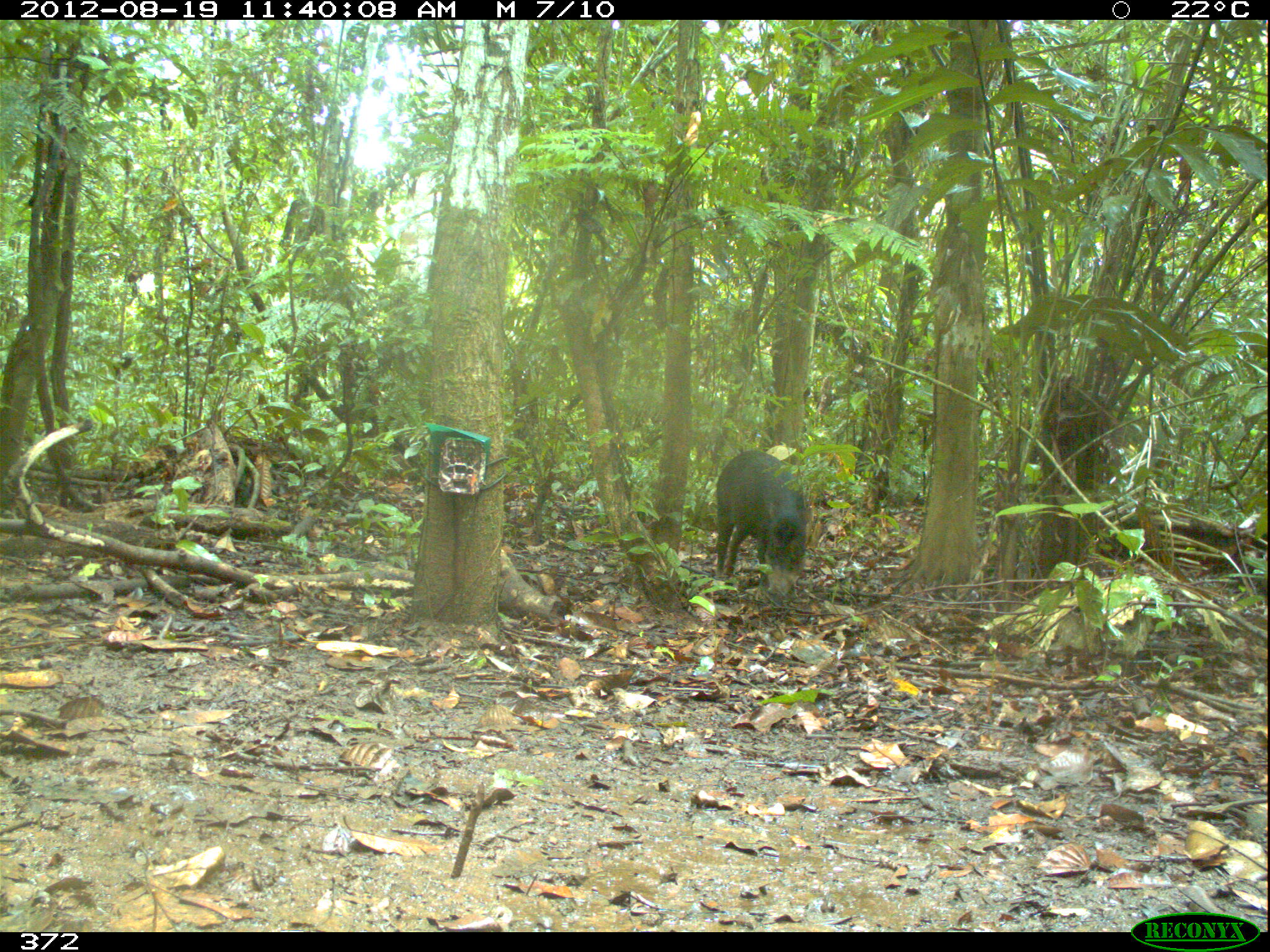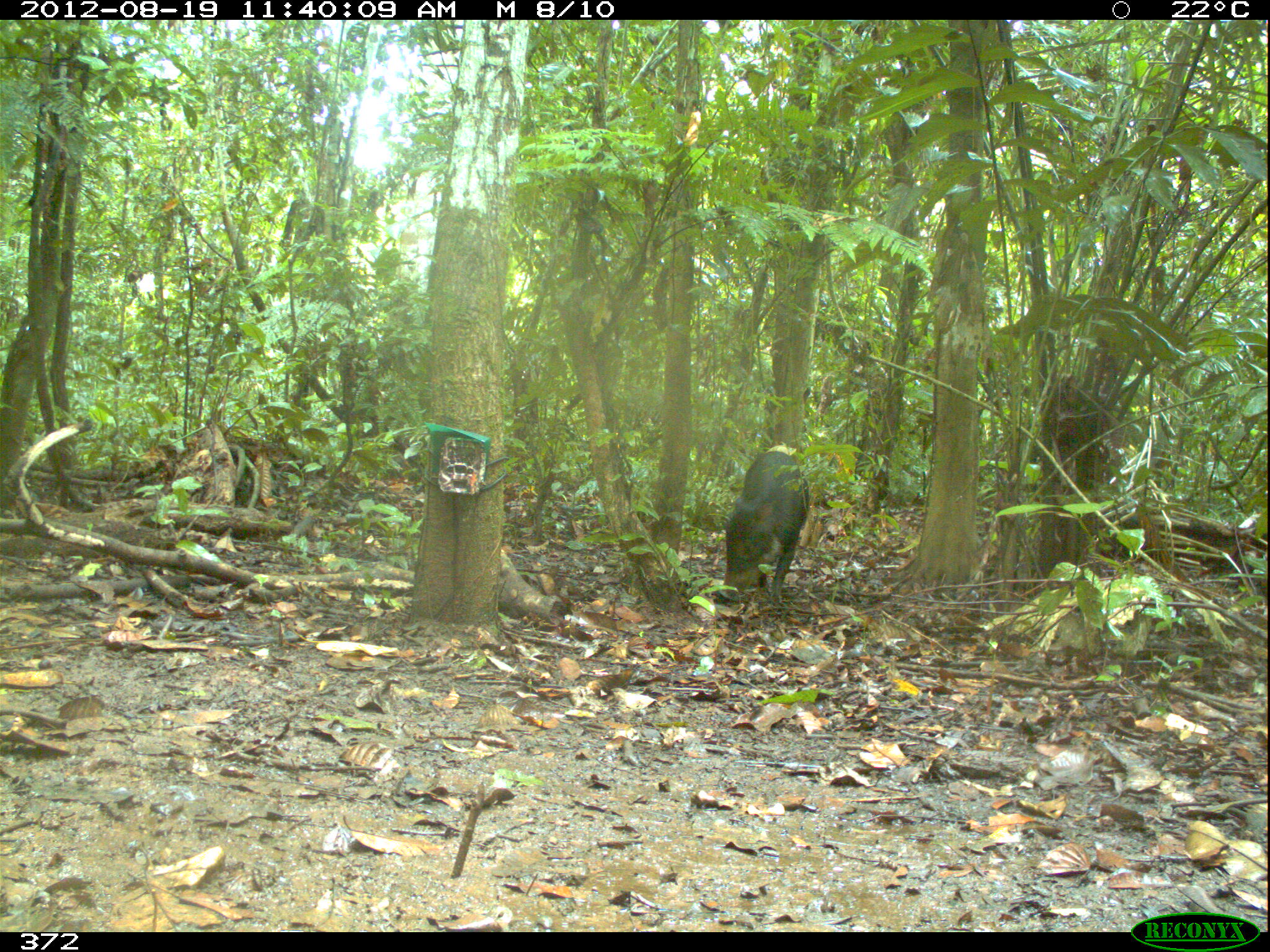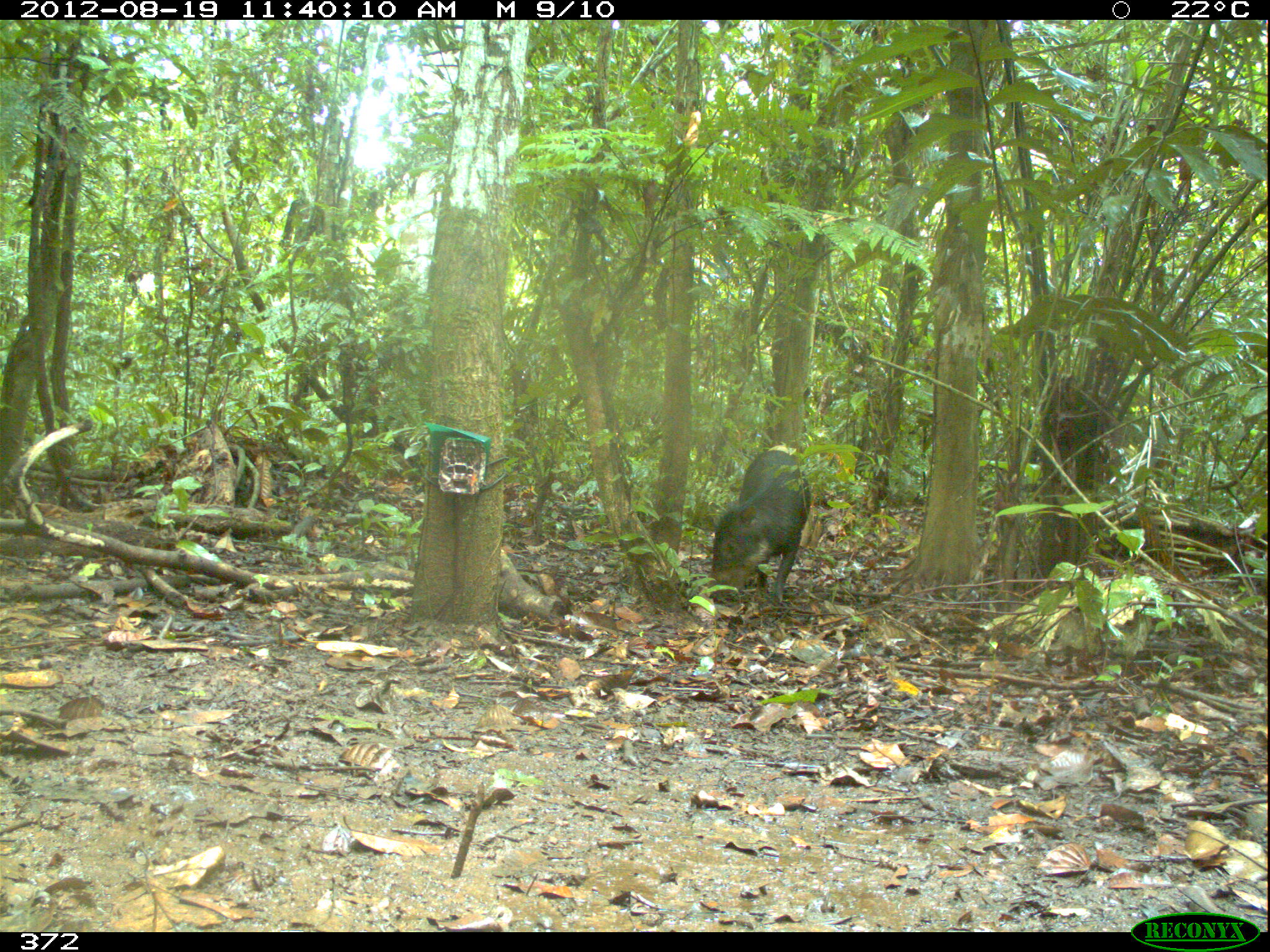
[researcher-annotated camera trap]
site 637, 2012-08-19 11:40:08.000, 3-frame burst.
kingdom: Animalia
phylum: Chordata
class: Mammalia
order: Artiodactyla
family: Tayassuidae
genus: Tayassu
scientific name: Tayassu pecari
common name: white-lipped peccary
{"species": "Tayassu pecari (white-lipped peccary)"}